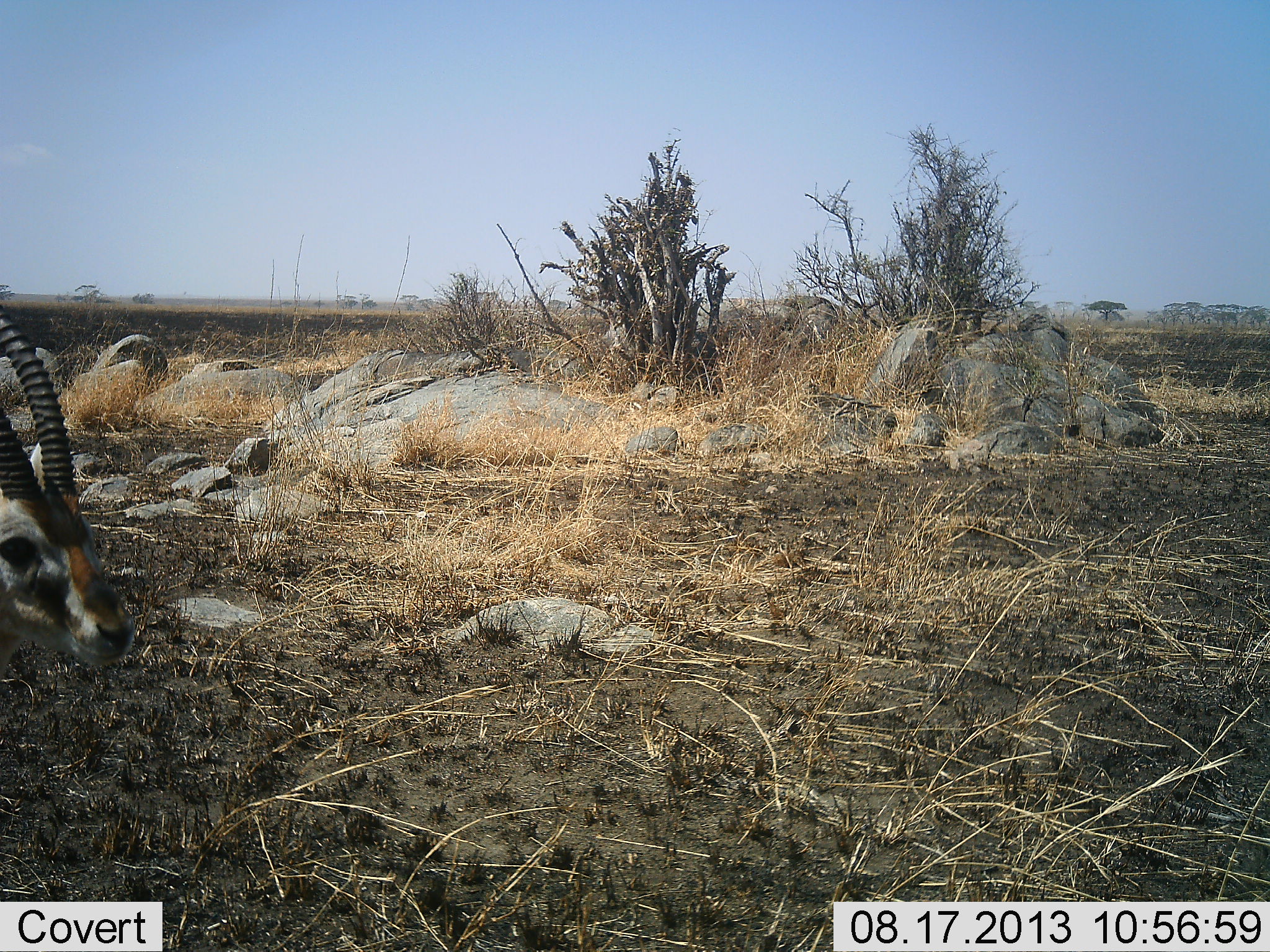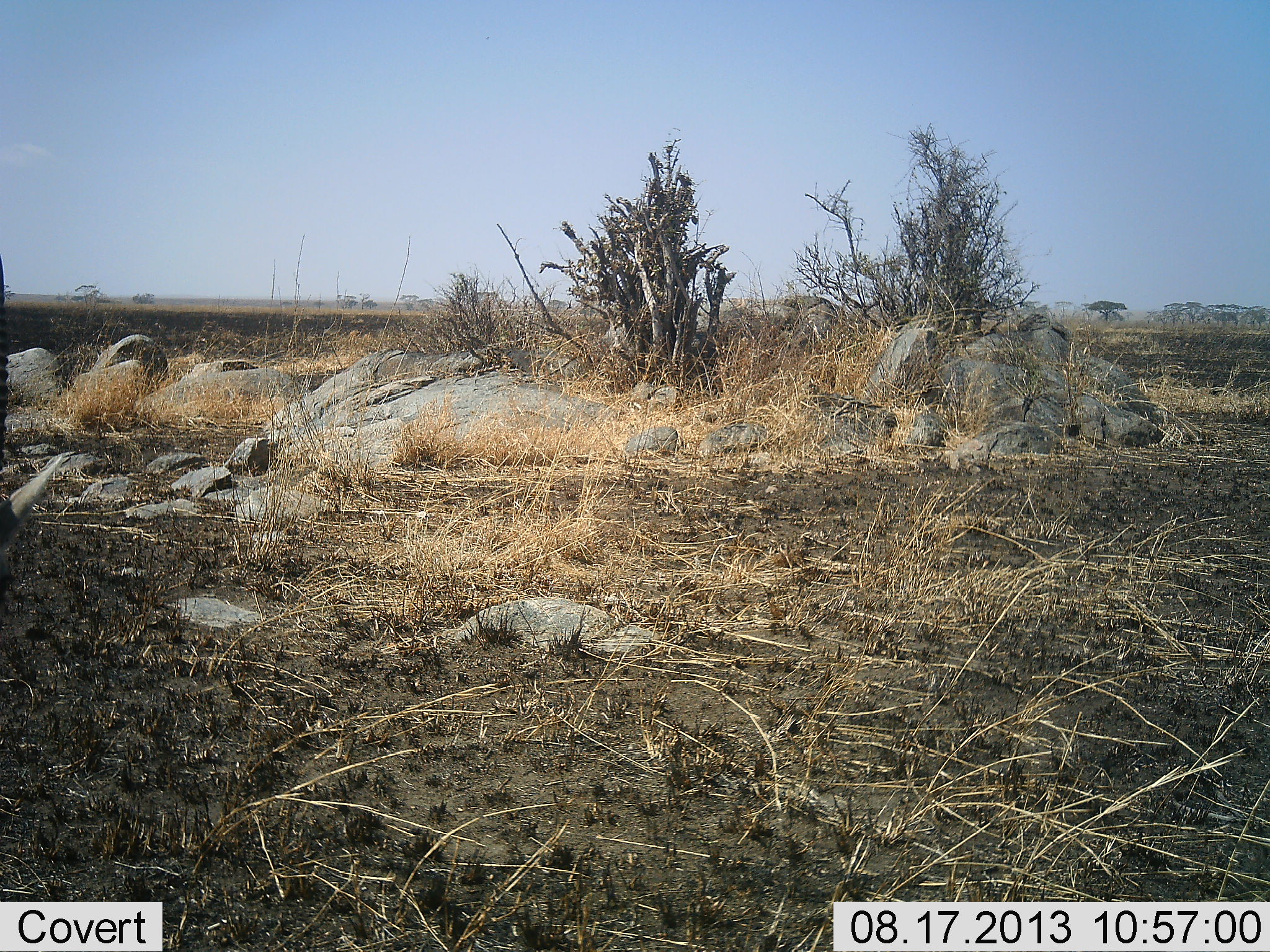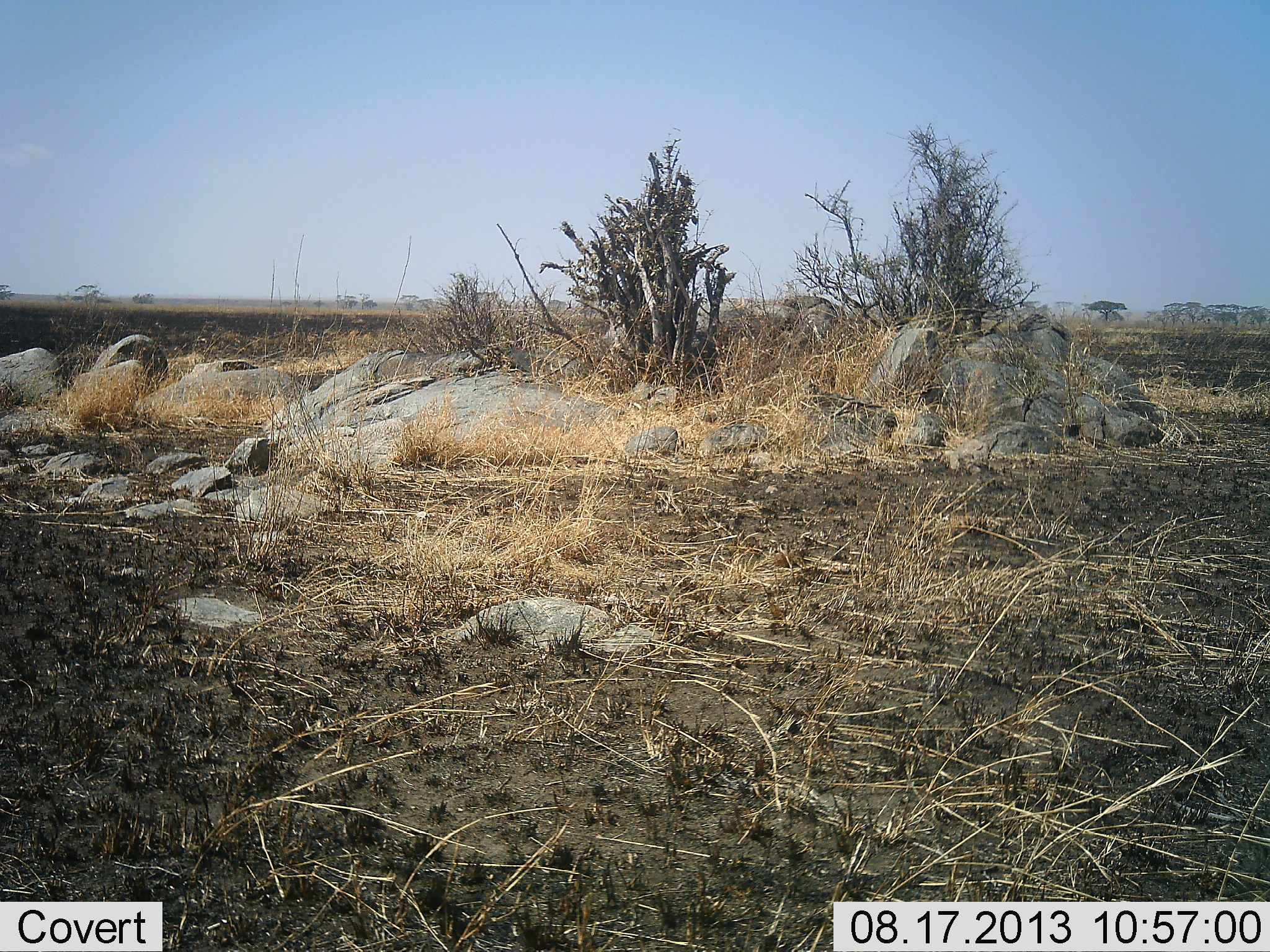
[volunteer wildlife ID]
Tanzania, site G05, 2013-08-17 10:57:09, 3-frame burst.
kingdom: Animalia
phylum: Chordata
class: Mammalia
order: Artiodactyla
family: Bovidae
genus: Eudorcas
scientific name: Eudorcas thomsonii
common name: thomson's gazelle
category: gazellethomsons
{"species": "gazellethomsons (thomson's gazelle) (Eudorcas thomsonii)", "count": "1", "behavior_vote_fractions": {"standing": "31%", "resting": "0%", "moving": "69%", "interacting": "0%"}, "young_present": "0%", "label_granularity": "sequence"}